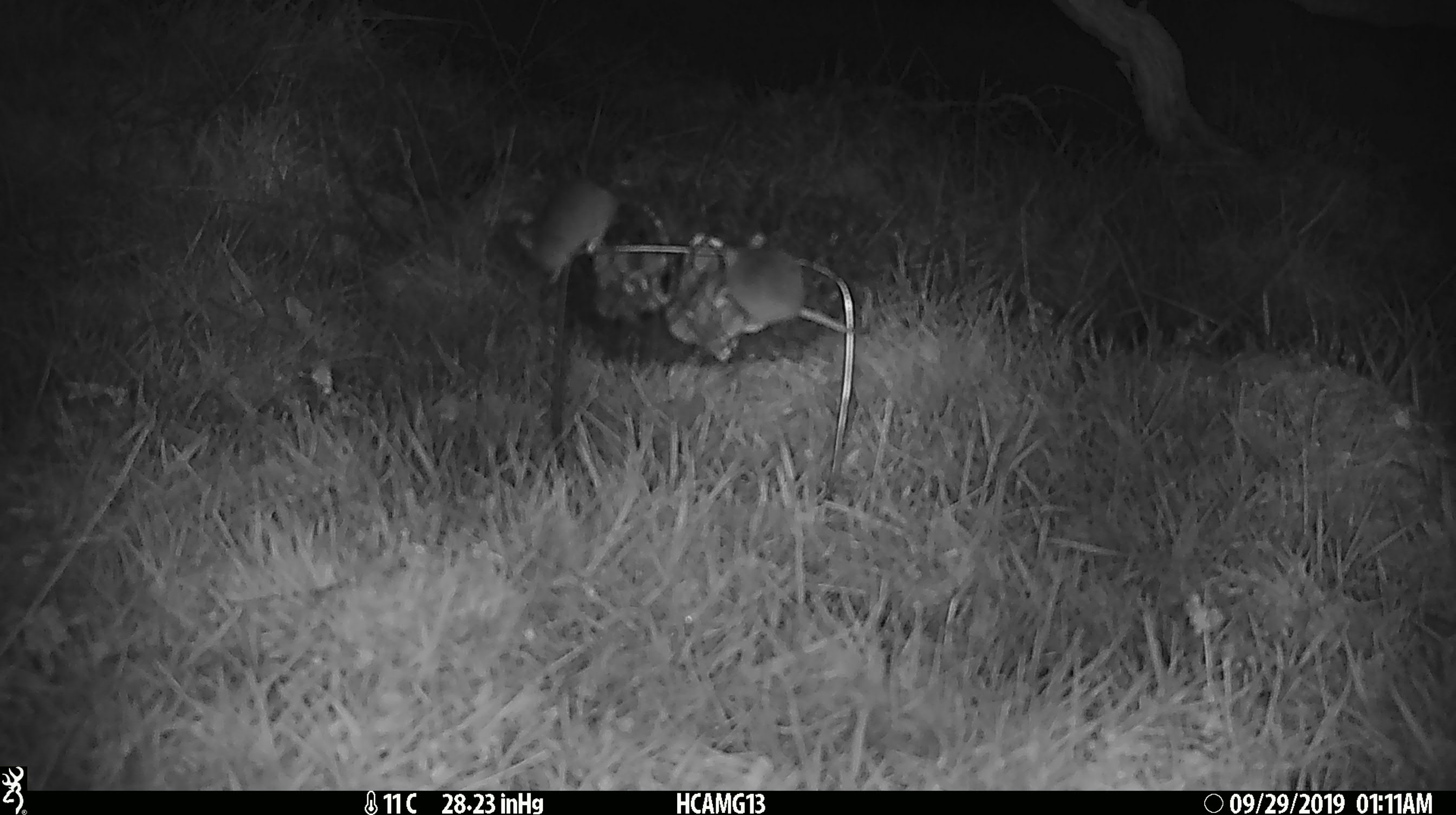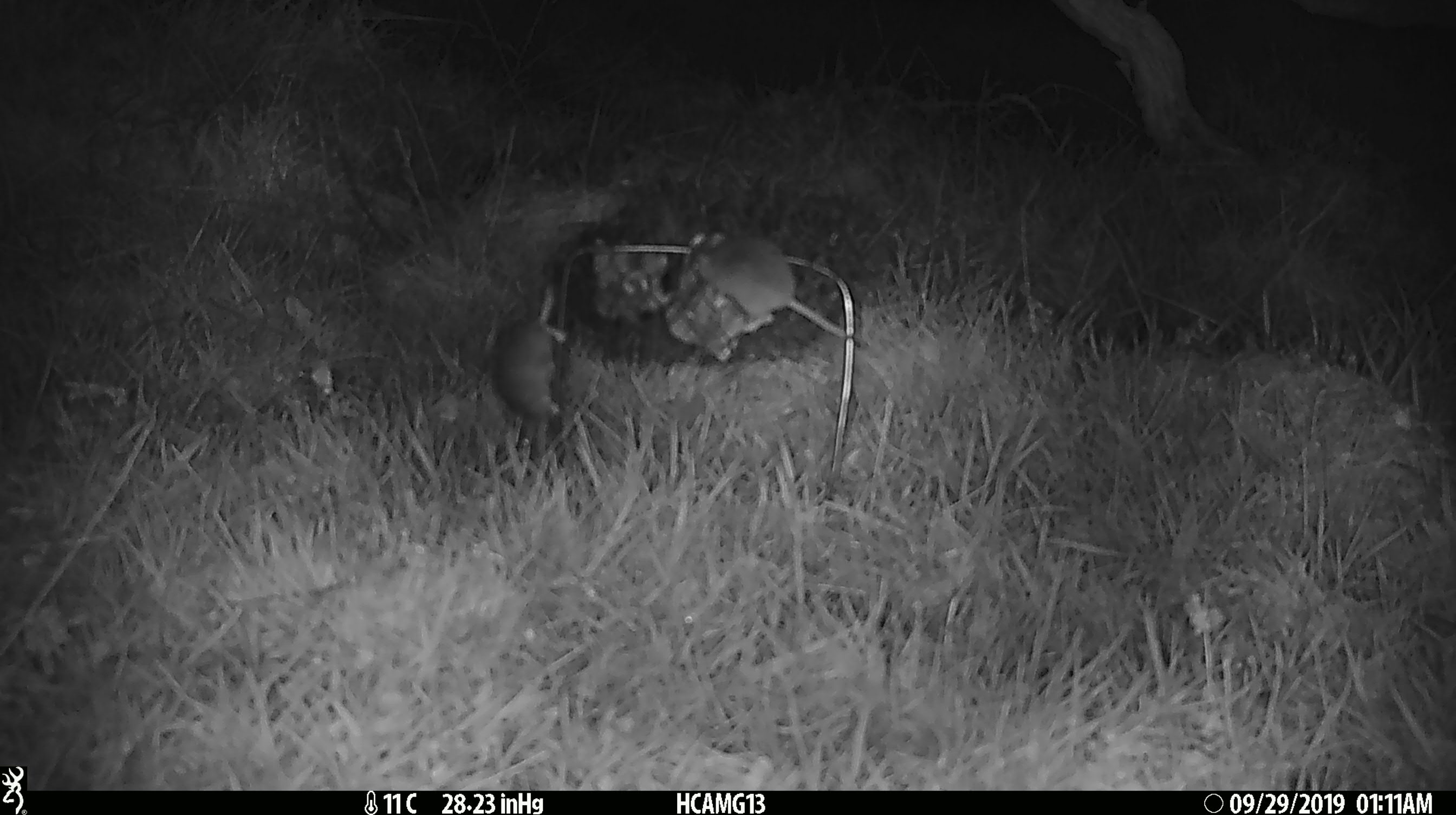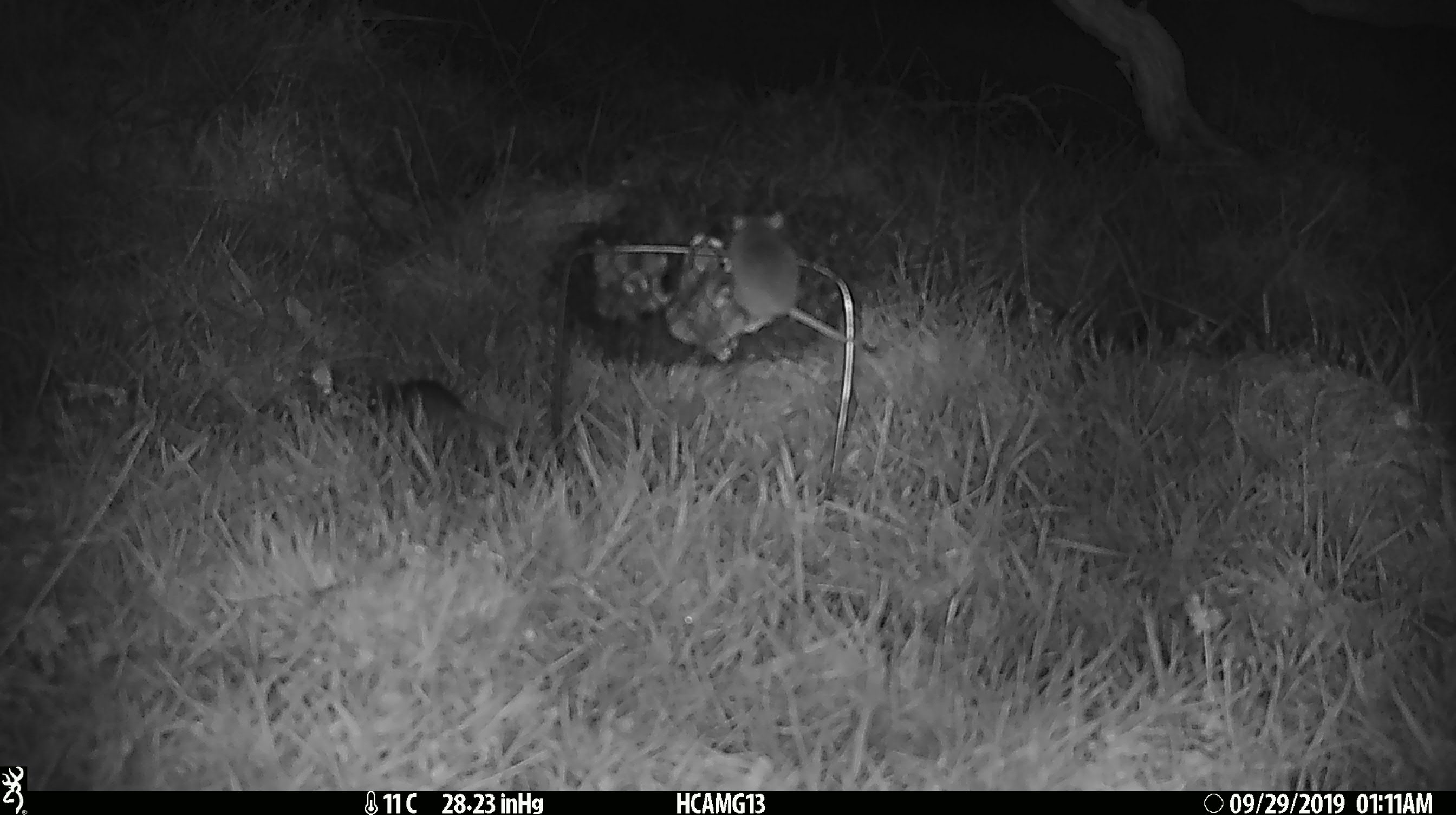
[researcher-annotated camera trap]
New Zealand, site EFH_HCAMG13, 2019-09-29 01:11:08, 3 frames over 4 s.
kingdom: Animalia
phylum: Chordata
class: Mammalia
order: Rodentia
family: Muridae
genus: Mus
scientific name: Mus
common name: mouse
Mouse (Mus).